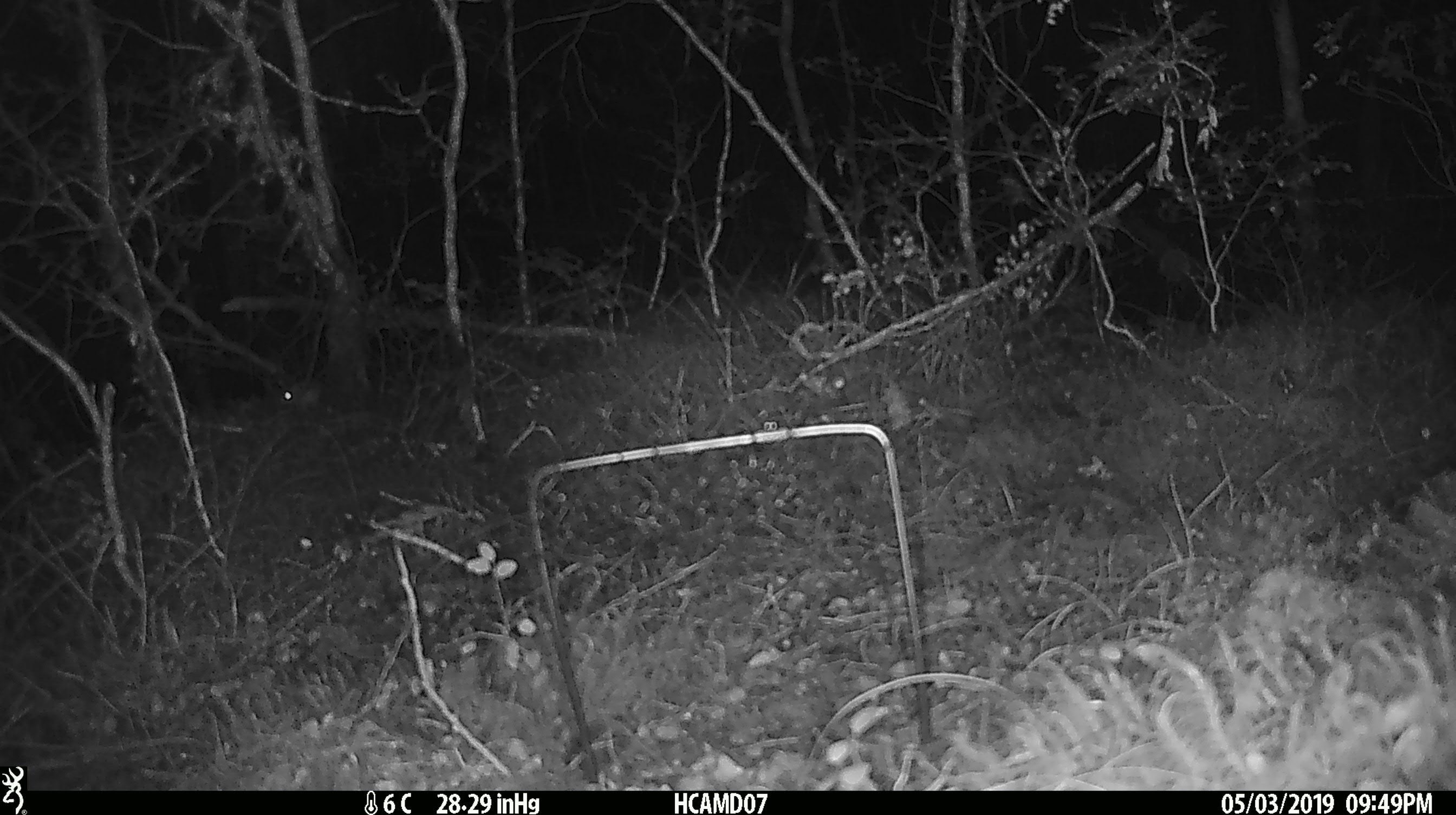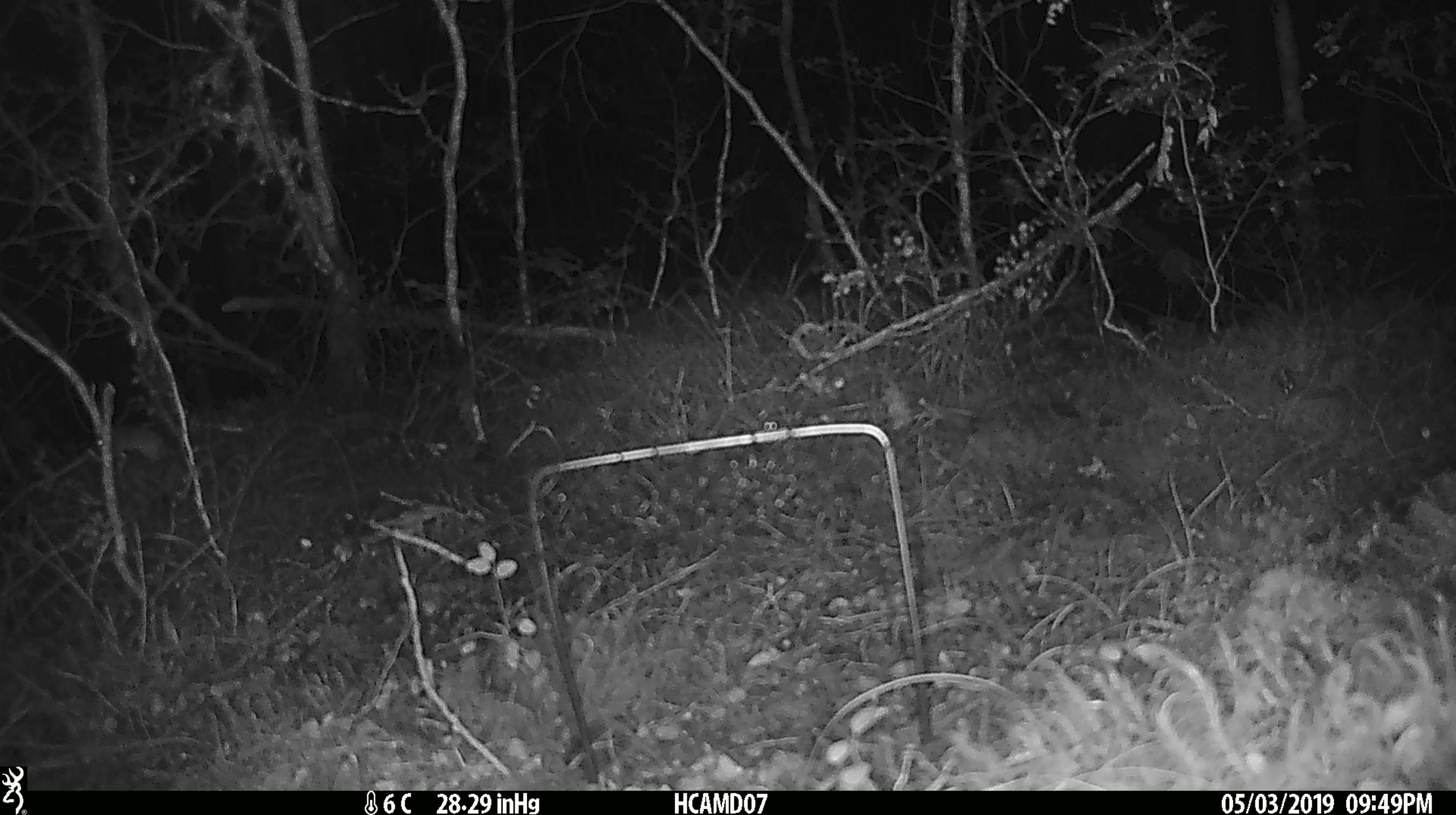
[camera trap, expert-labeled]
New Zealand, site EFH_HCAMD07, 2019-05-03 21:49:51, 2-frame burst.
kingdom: Animalia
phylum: Chordata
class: Mammalia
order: Rodentia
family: Muridae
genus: Mus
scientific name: Mus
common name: mouse